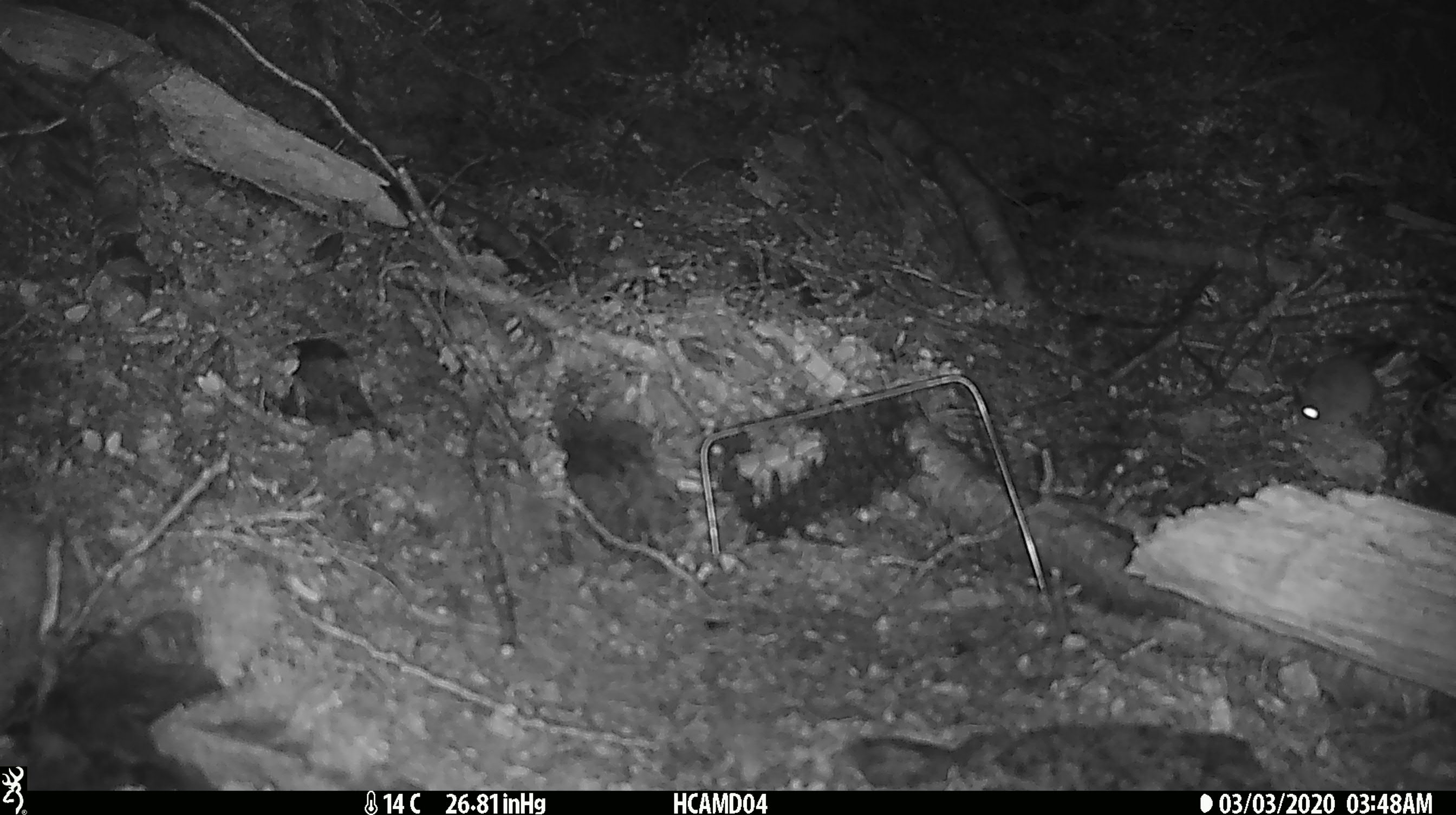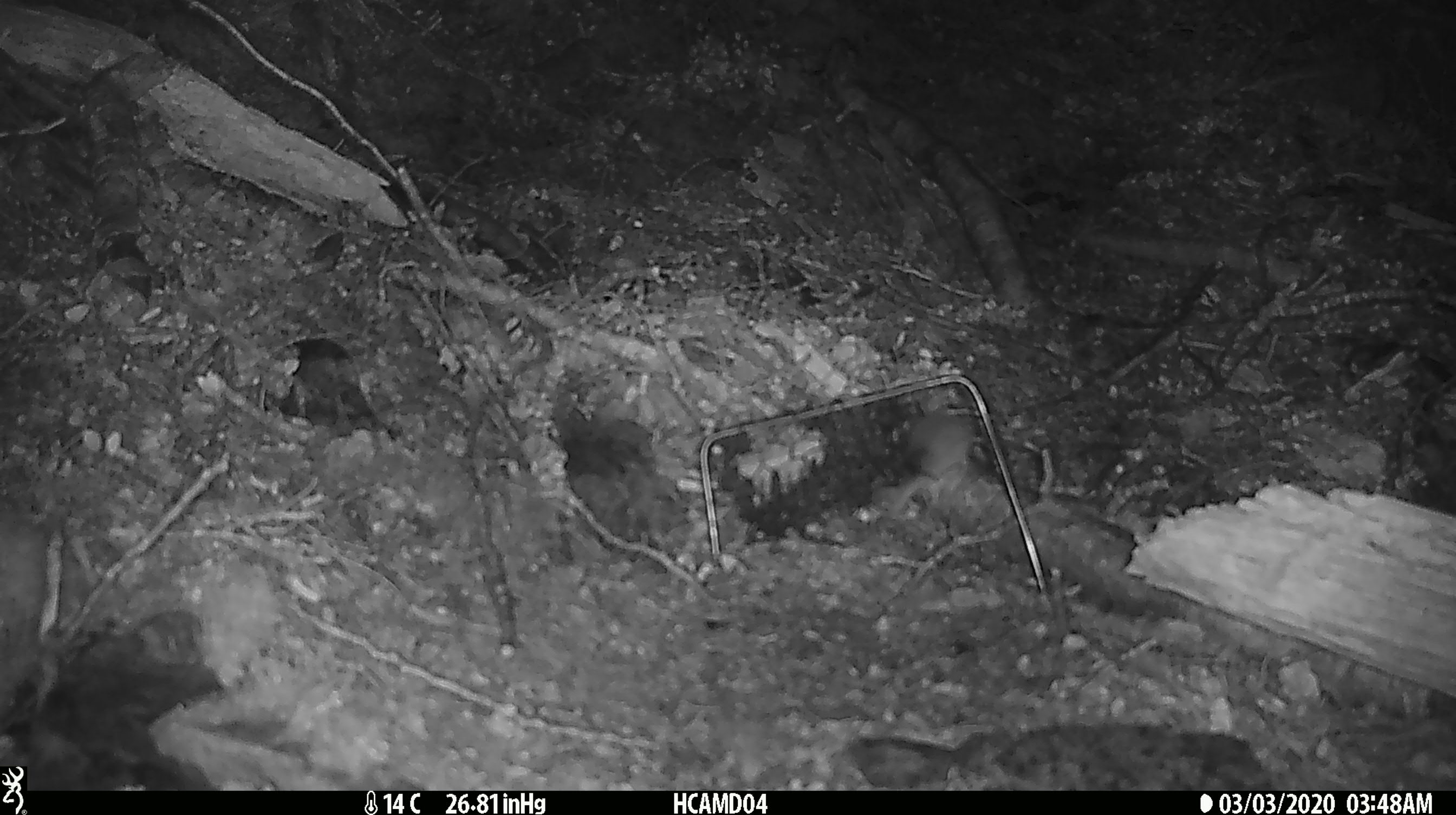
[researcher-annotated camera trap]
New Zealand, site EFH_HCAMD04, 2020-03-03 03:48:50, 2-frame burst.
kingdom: Animalia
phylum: Chordata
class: Mammalia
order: Rodentia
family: Muridae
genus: Mus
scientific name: Mus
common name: mouse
Mouse (Mus).